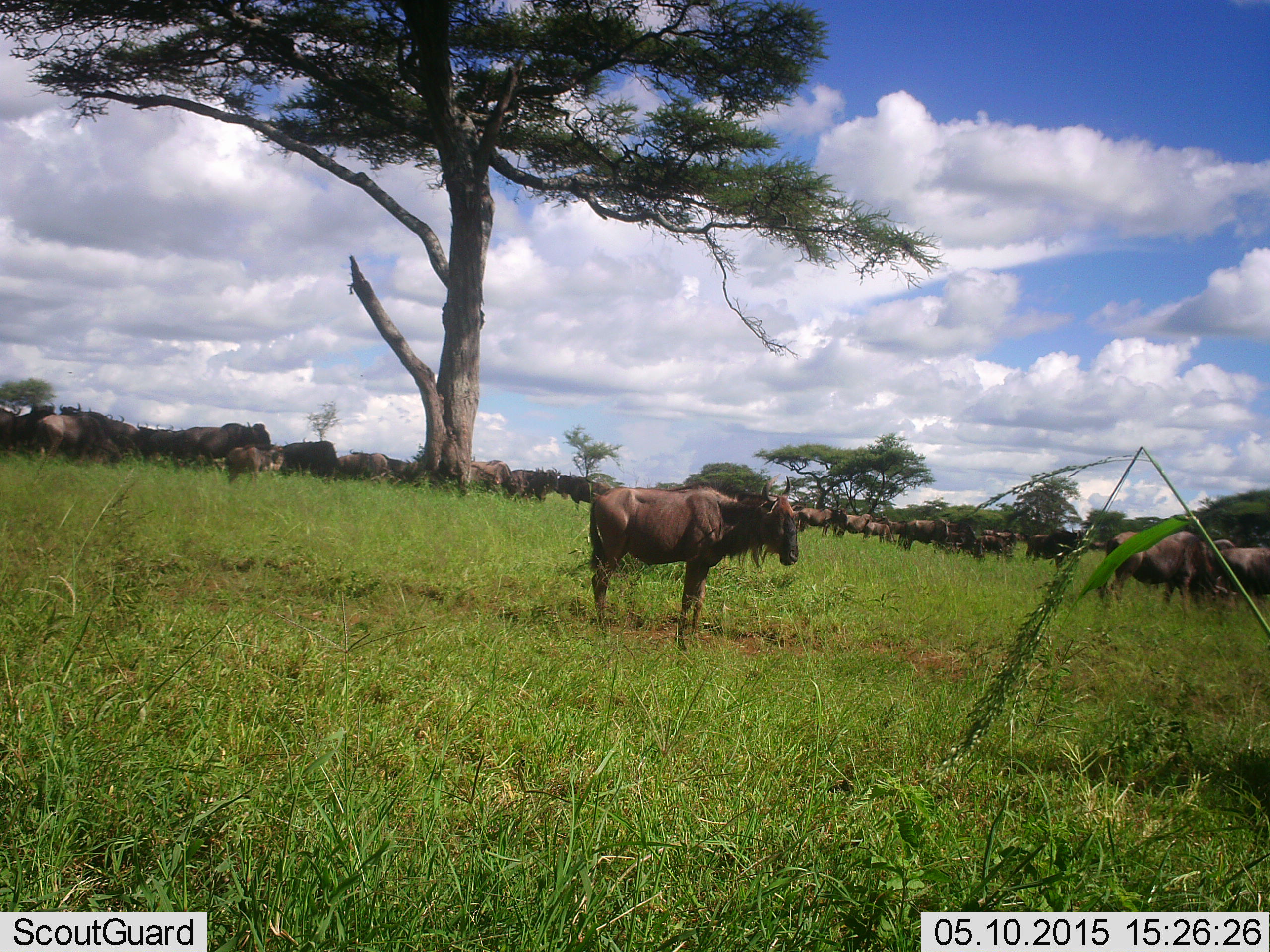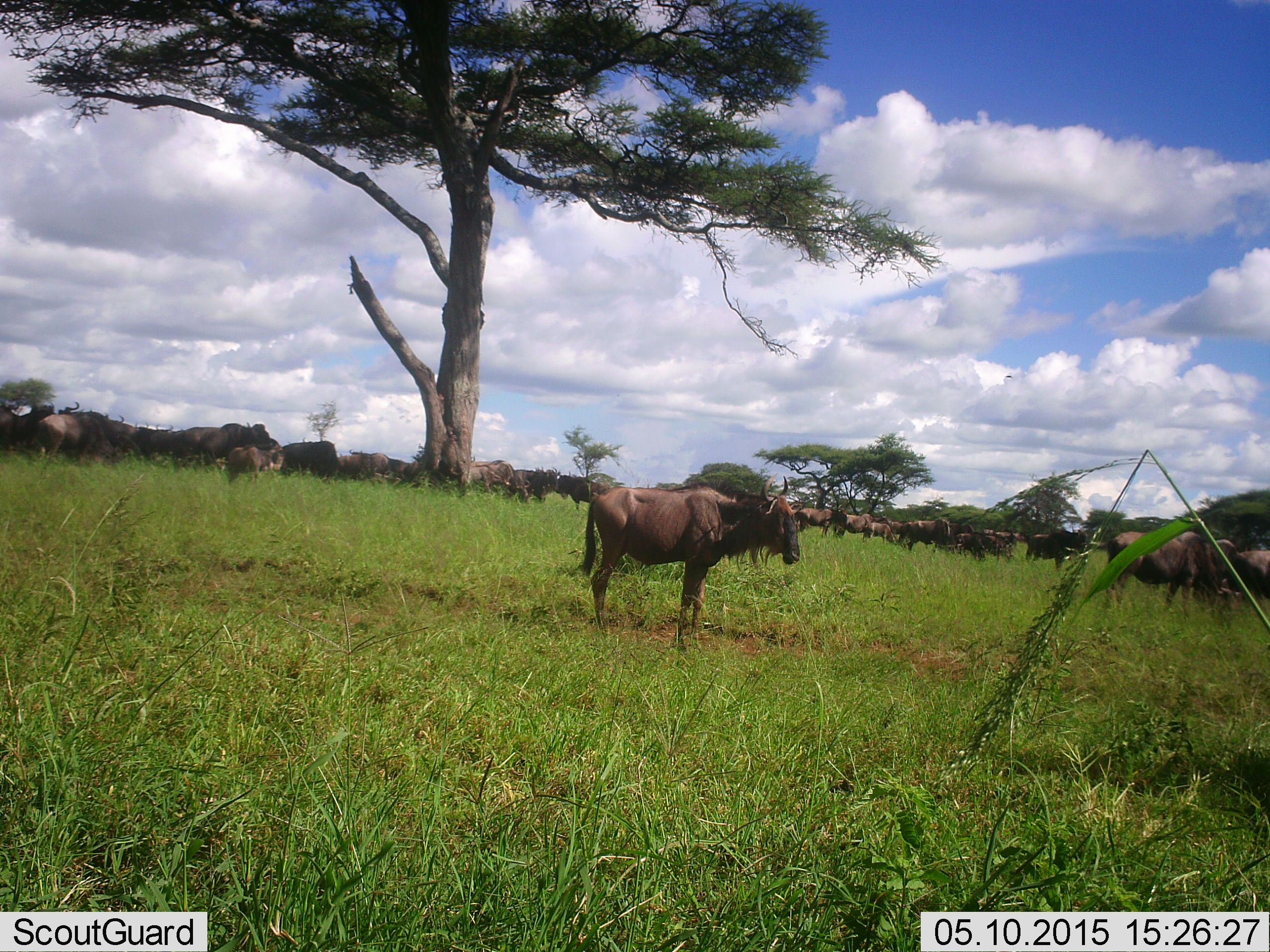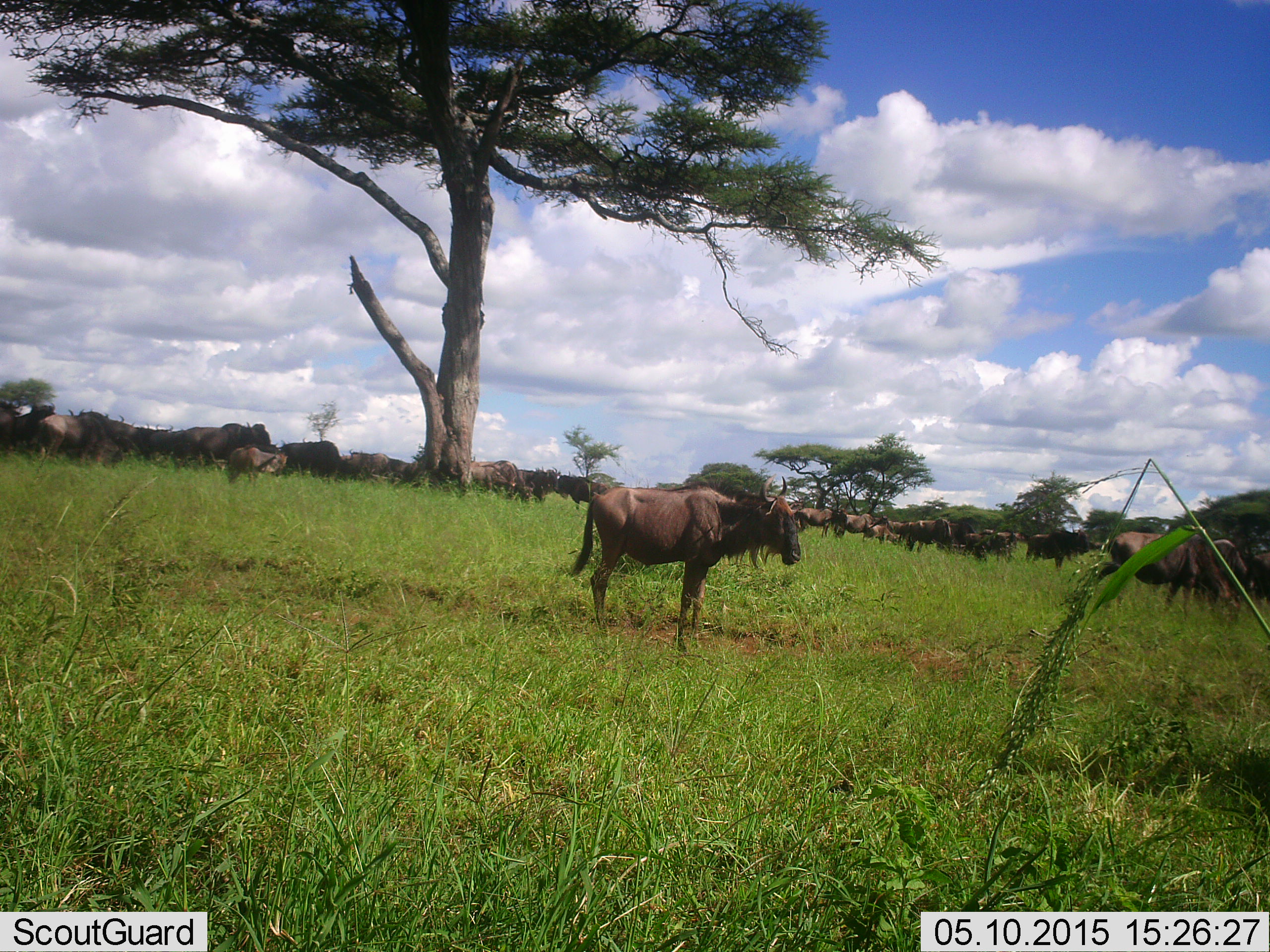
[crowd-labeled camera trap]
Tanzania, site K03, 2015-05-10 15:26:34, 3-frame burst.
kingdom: Animalia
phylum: Chordata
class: Mammalia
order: Artiodactyla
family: Bovidae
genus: Connochaetes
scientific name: Connochaetes taurinus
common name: blue wildebeest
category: wildebeest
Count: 11-50.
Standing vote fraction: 90%.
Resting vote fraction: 10%.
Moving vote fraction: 40%.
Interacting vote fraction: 10%.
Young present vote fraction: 10%.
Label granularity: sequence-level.